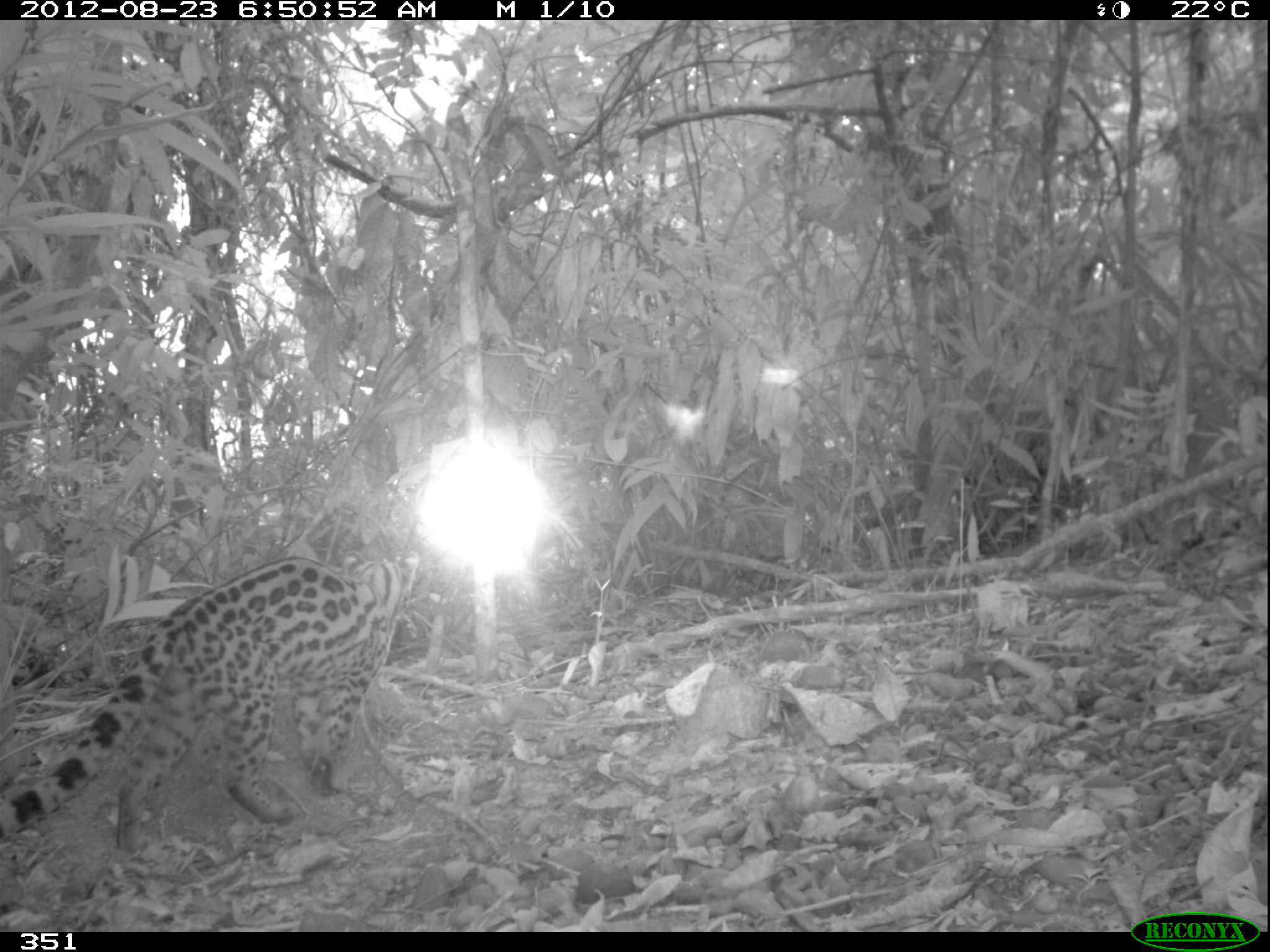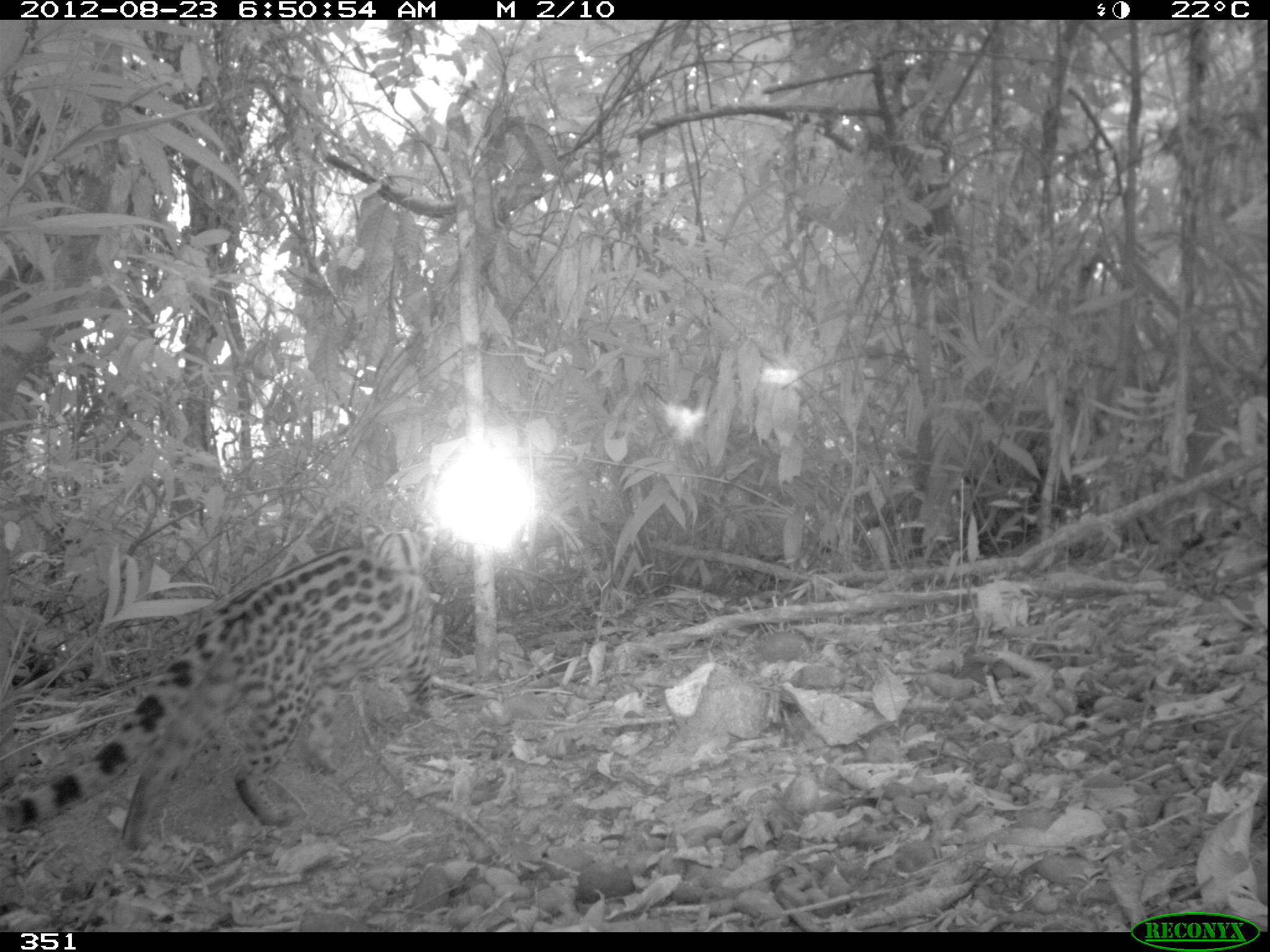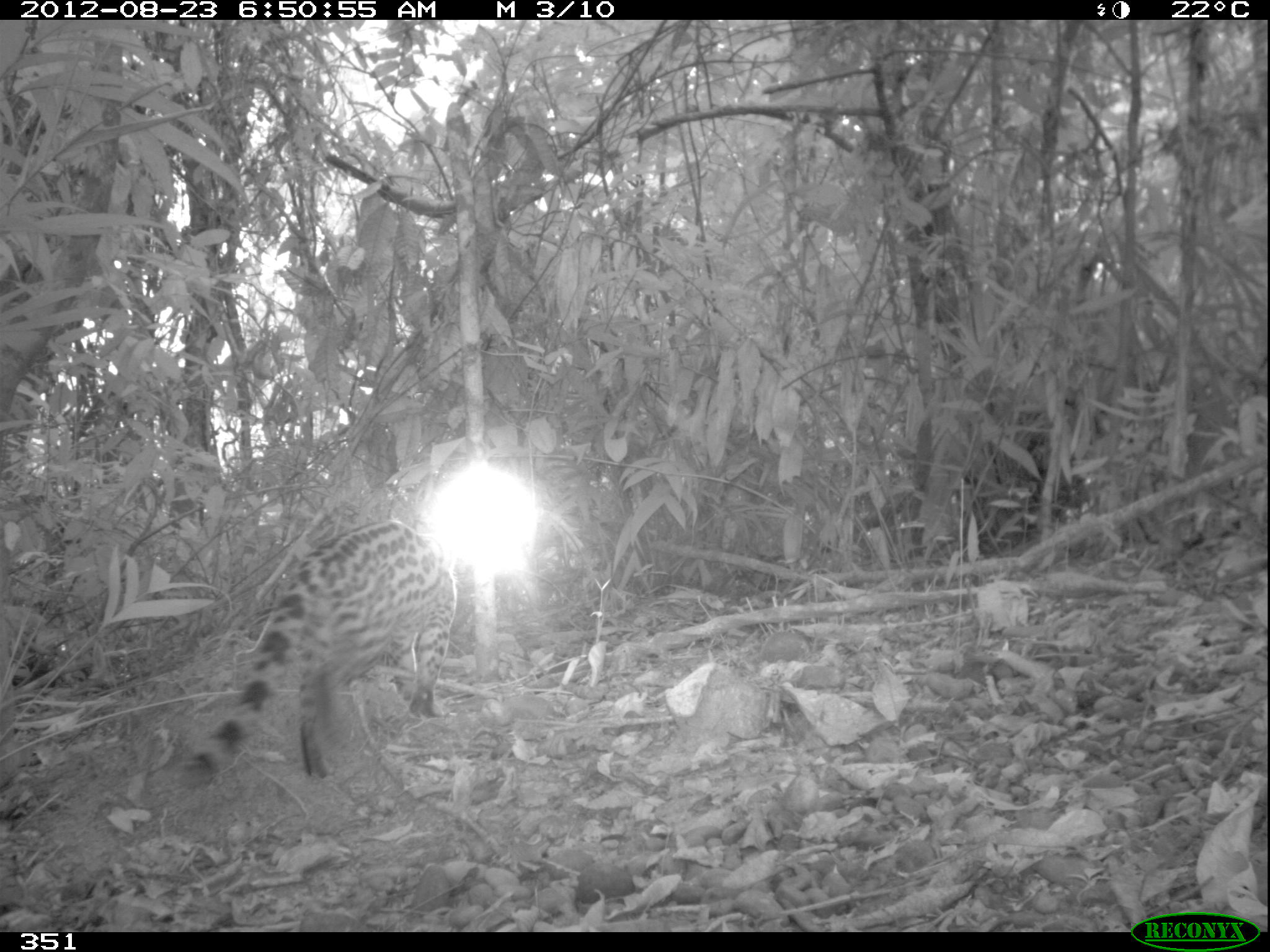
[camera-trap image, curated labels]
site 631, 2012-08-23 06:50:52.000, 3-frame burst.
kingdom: Animalia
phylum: Chordata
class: Mammalia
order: Carnivora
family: Felidae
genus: Leopardus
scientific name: Leopardus wiedii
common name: margay